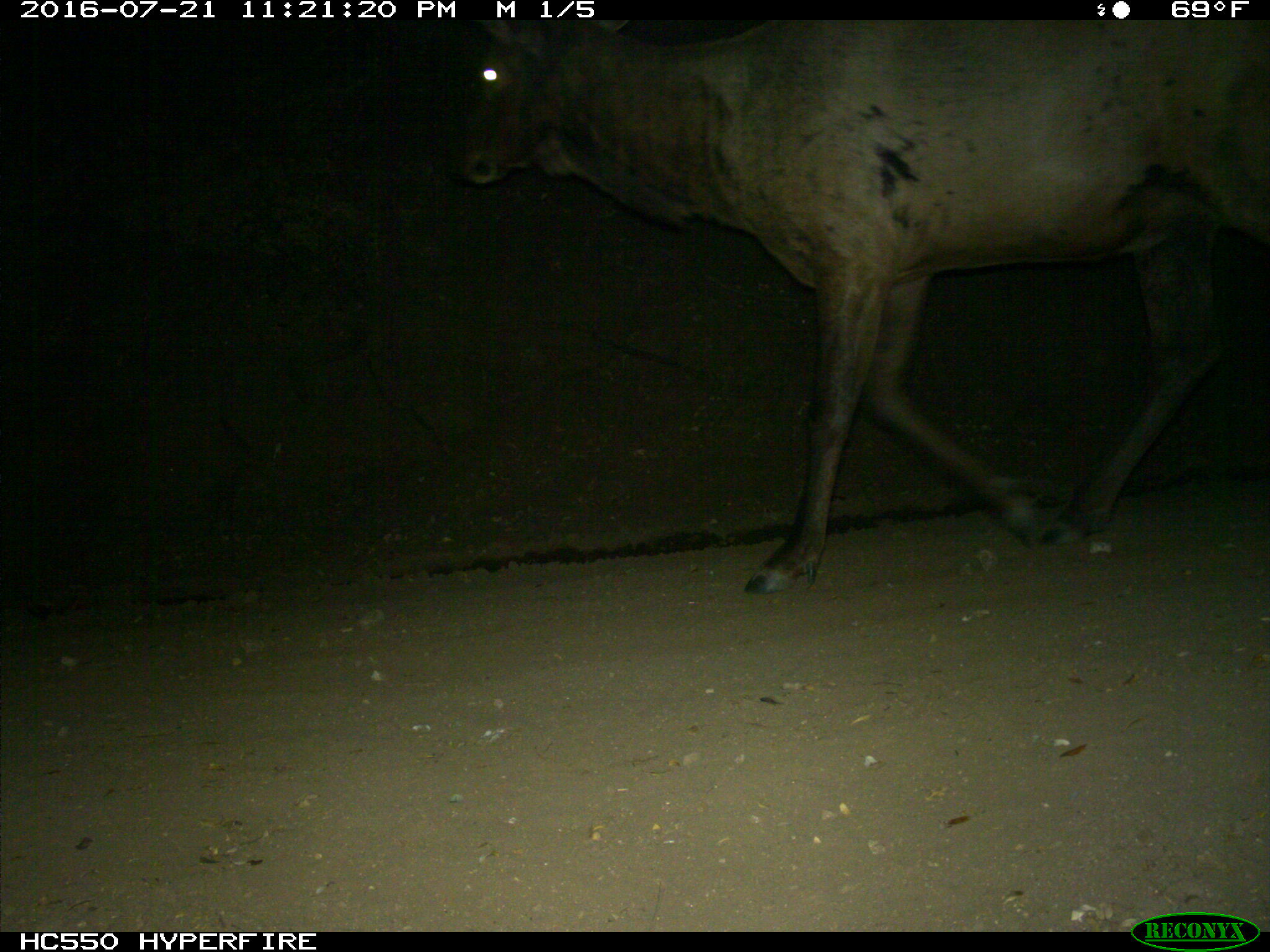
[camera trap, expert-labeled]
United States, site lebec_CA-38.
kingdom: Animalia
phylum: Chordata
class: Mammalia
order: Artiodactyla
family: Cervidae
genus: Cervus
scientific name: Cervus canadensis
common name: elk